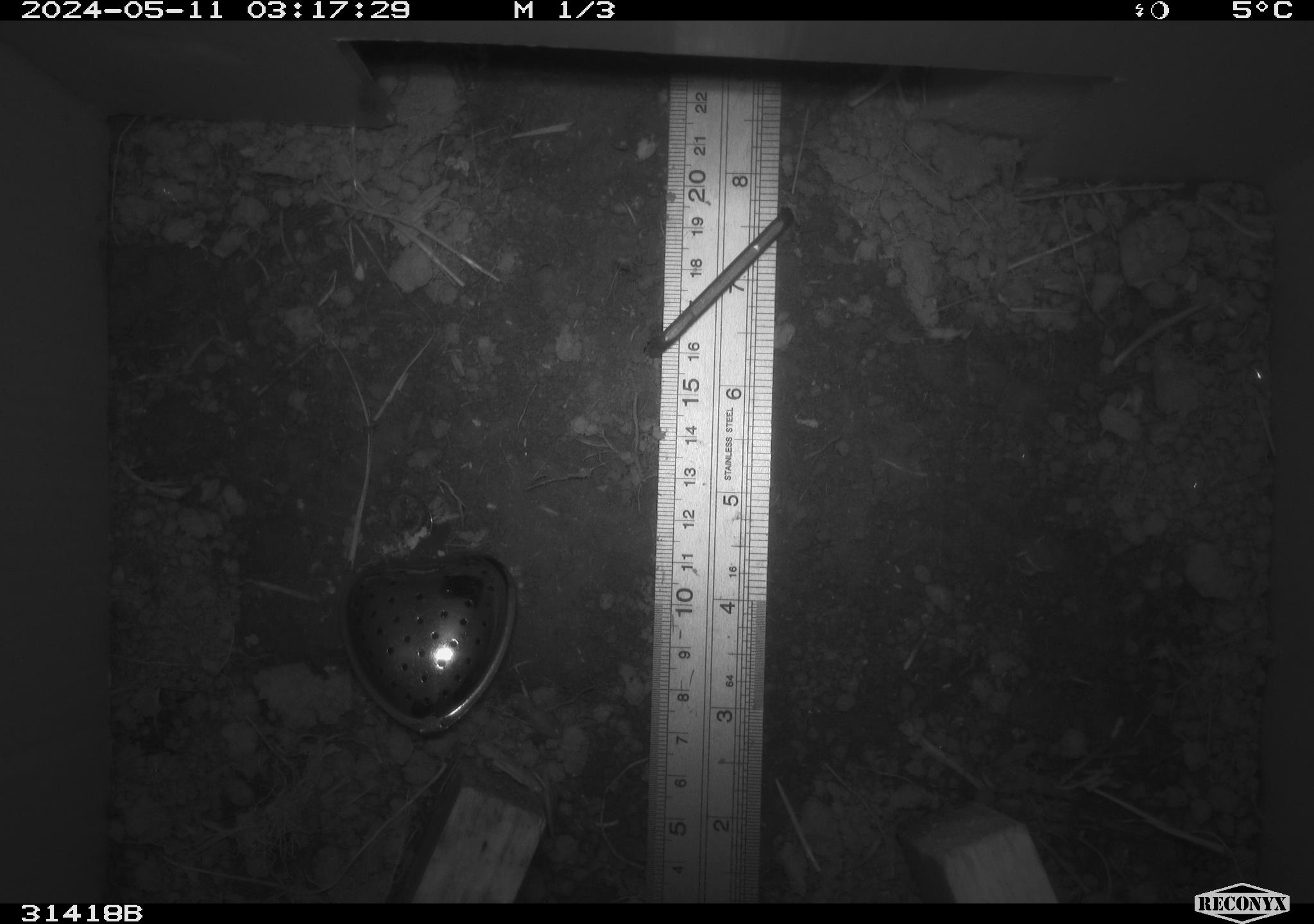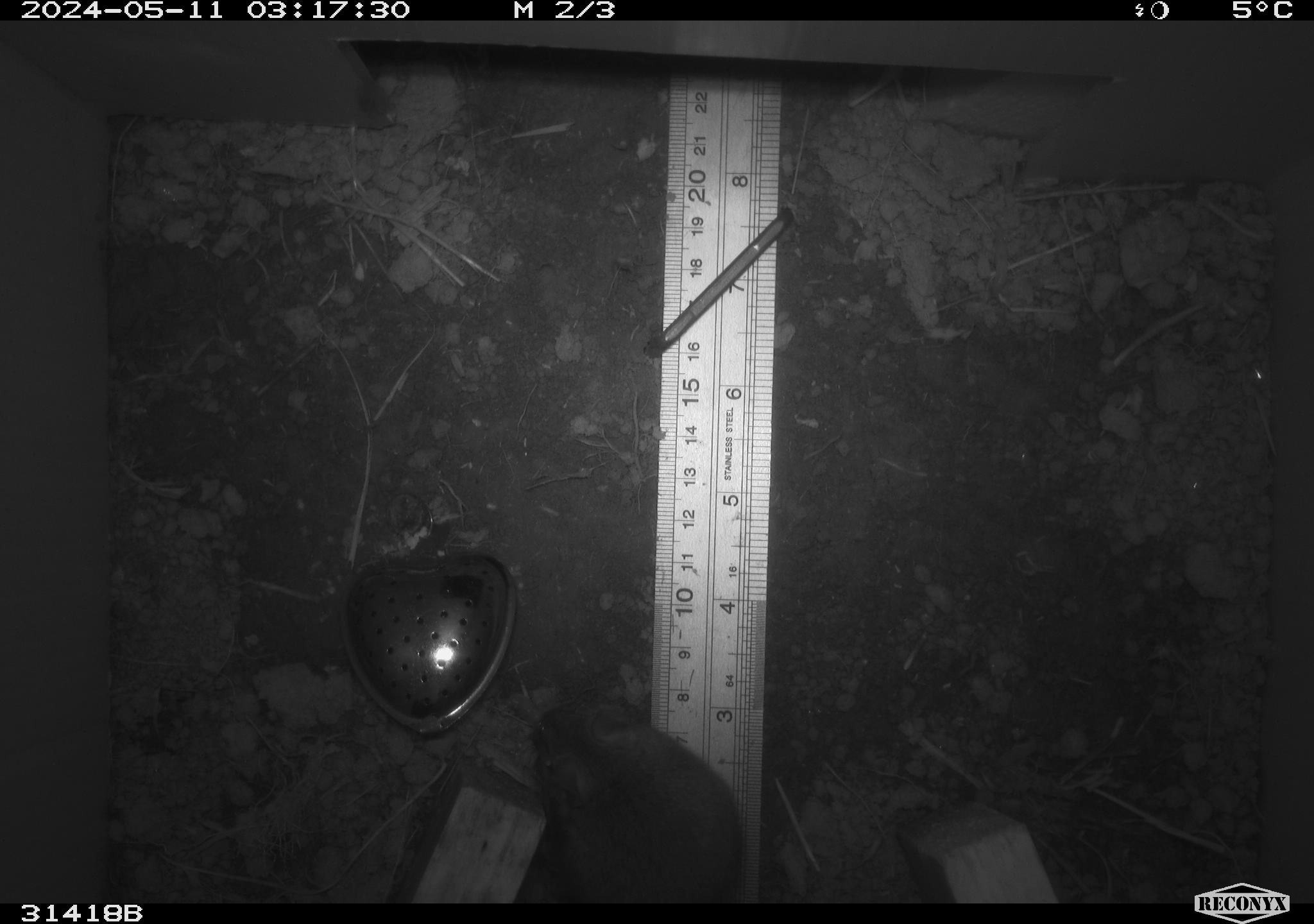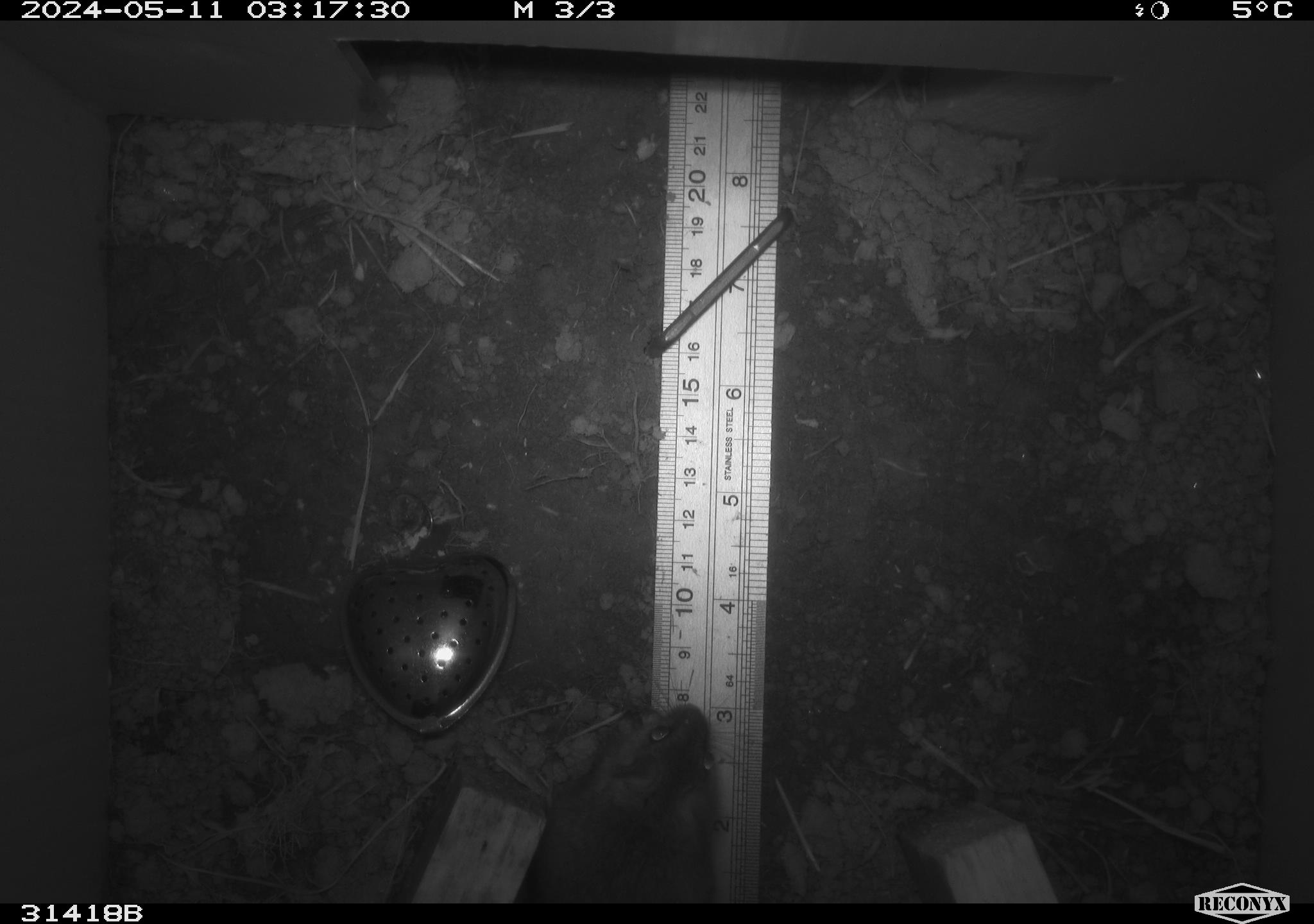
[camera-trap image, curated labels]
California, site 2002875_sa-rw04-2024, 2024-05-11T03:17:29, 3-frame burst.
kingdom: Animalia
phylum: Chordata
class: Mammalia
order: Rodentia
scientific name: Rodentia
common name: mouse species